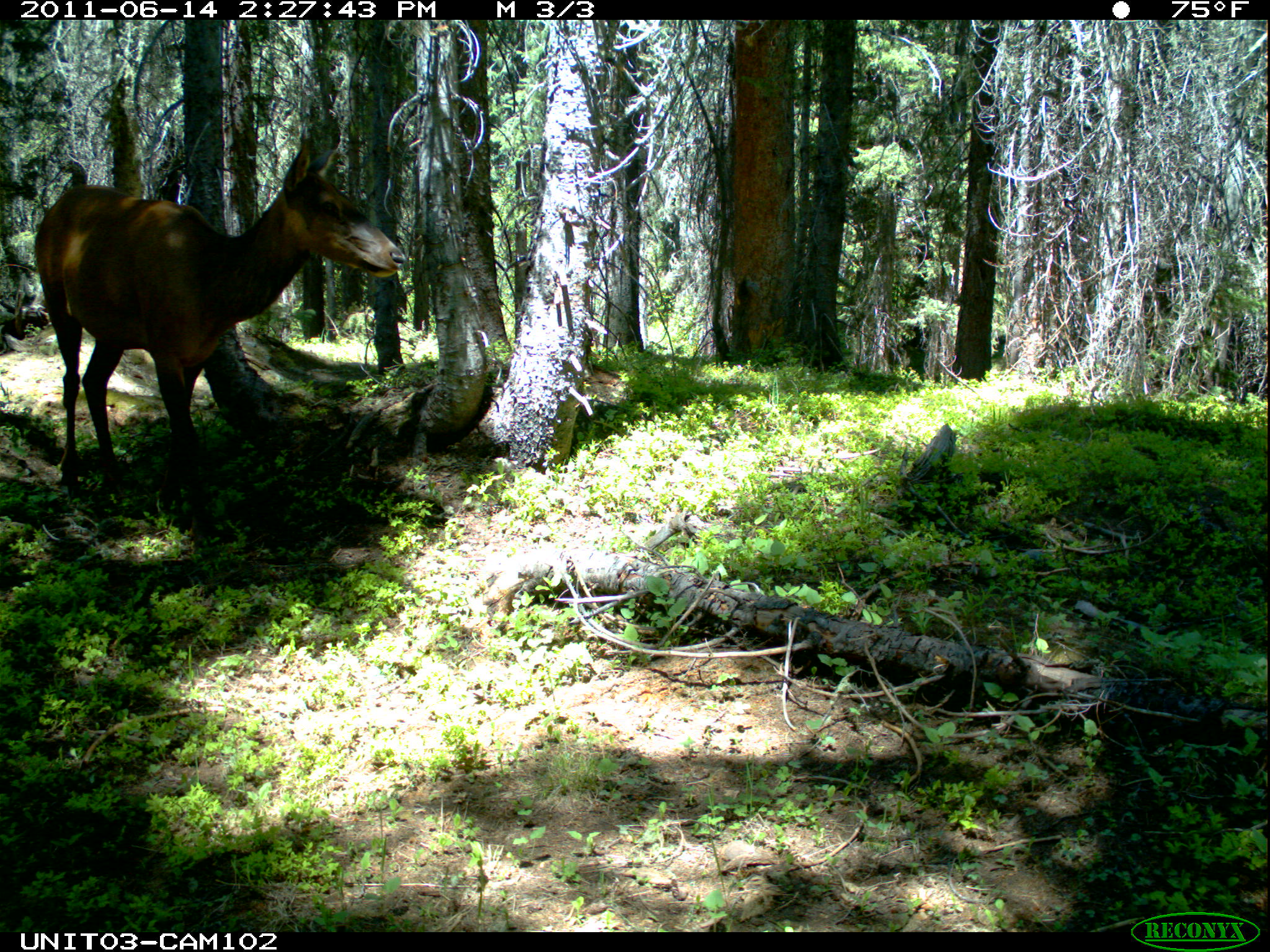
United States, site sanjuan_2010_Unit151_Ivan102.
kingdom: Animalia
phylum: Chordata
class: Mammalia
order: Artiodactyla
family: Cervidae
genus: Cervus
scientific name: Cervus elaphus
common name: red deer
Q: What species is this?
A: Cervus elaphus (red deer).